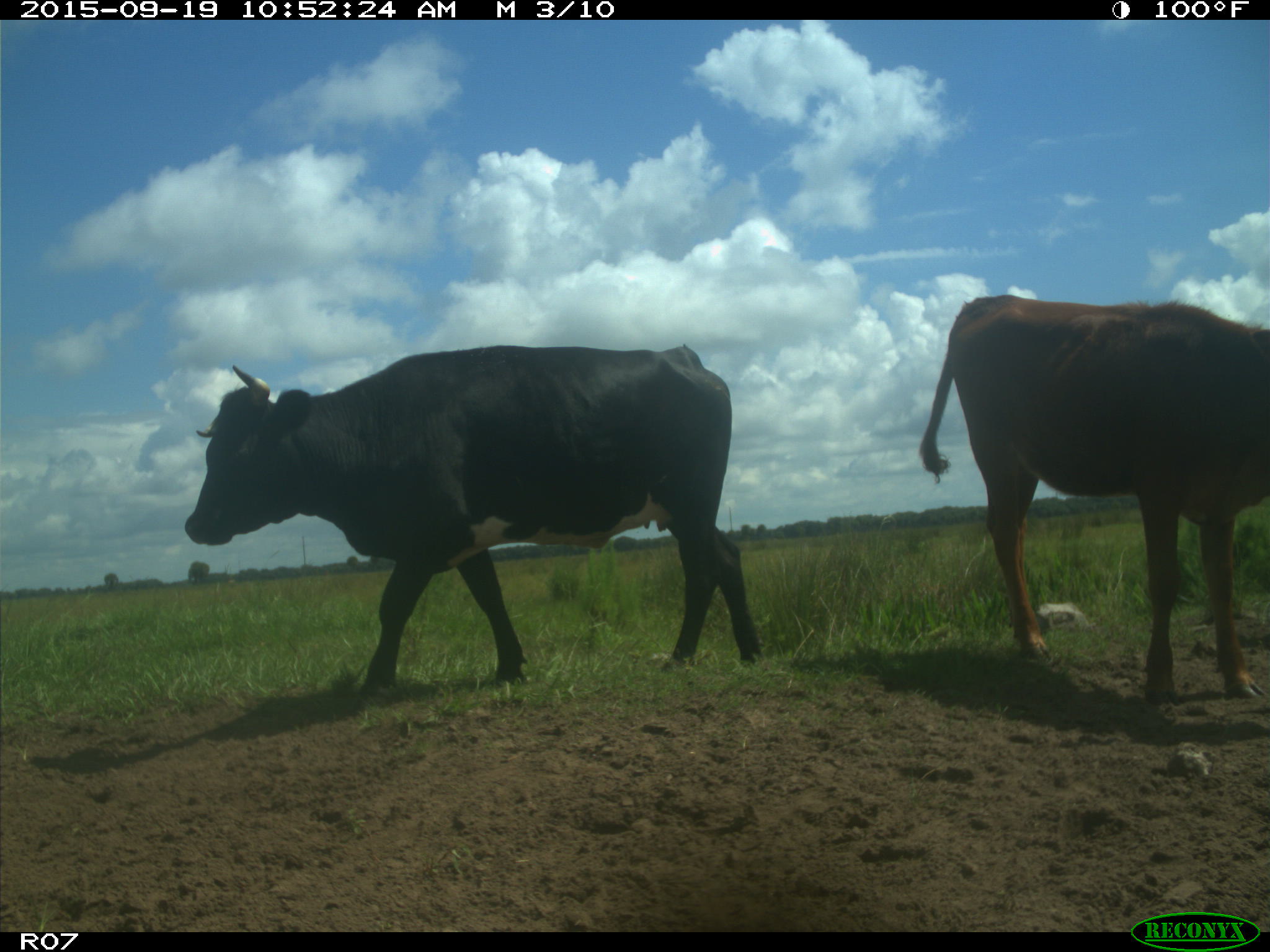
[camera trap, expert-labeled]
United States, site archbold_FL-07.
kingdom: Animalia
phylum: Chordata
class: Mammalia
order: Artiodactyla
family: Bovidae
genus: Bos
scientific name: Bos taurus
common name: domestic cow